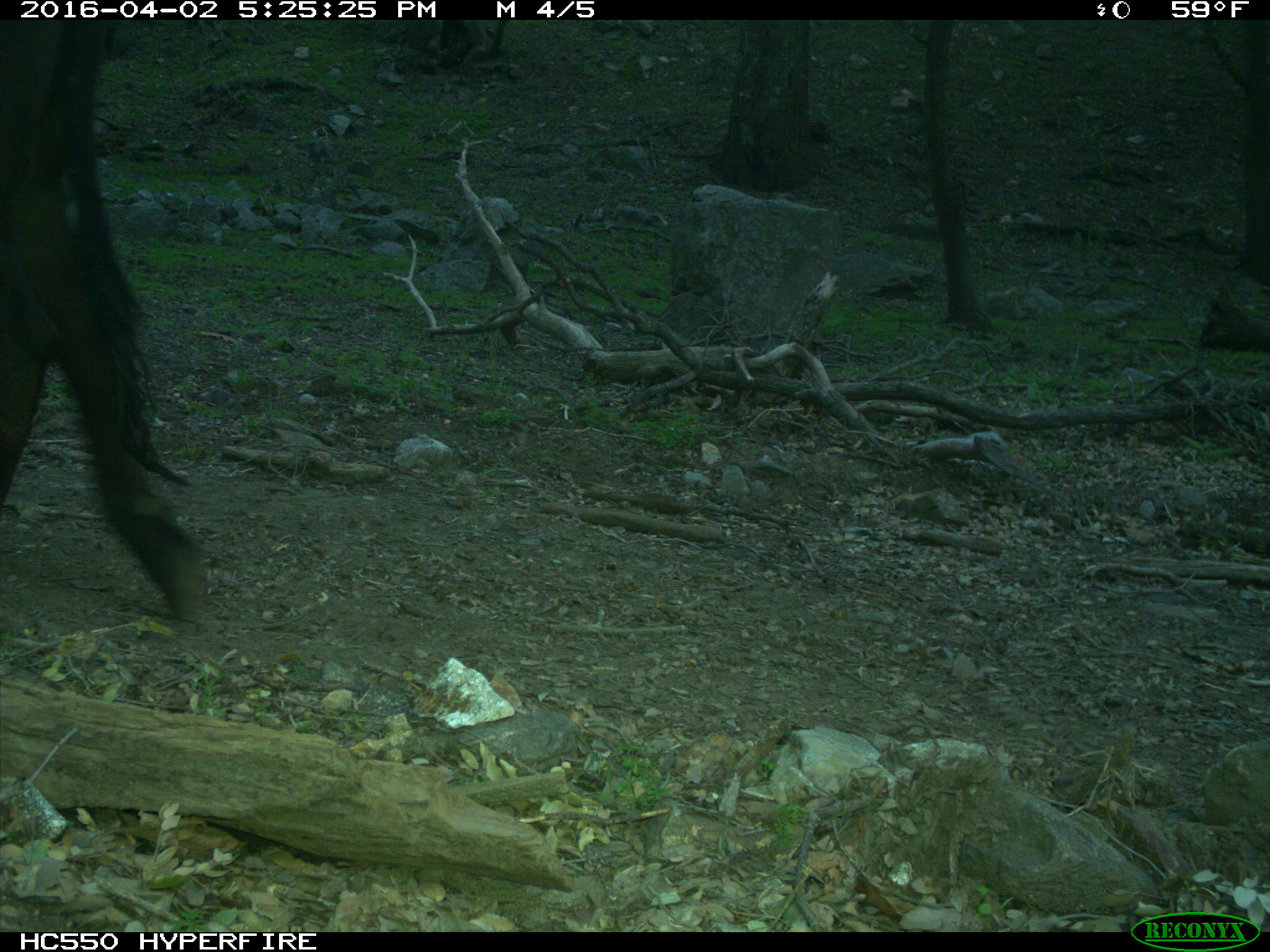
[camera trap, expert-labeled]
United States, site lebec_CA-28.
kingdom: Animalia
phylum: Chordata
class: Mammalia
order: Artiodactyla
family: Bovidae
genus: Bos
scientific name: Bos taurus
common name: domestic cow